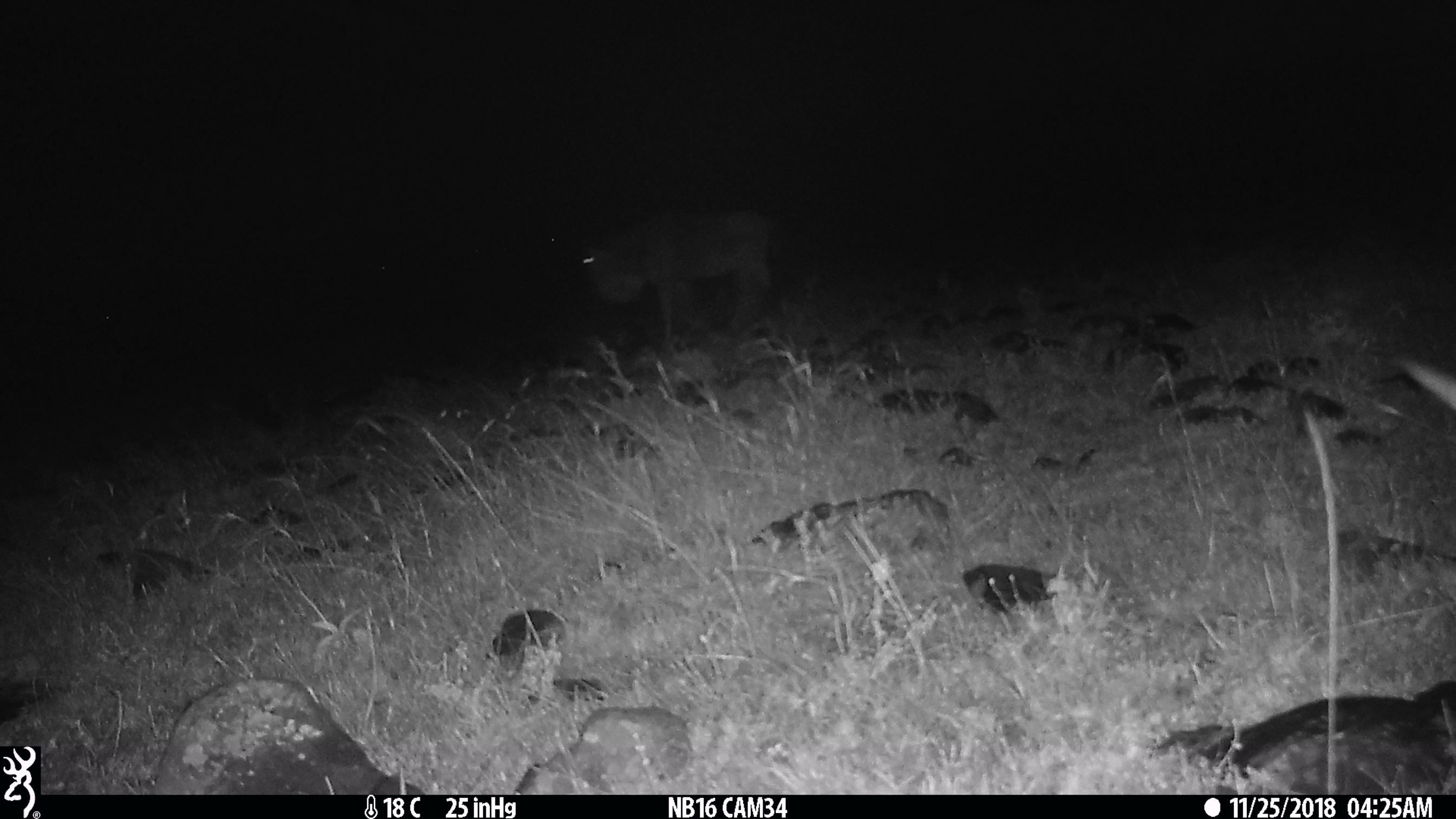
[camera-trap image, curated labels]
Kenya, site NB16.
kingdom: Animalia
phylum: Chordata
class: Mammalia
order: Artiodactyla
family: Bovidae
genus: Connochaetes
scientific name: Connochaetes taurinus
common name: blue wildebeest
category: wildebeest